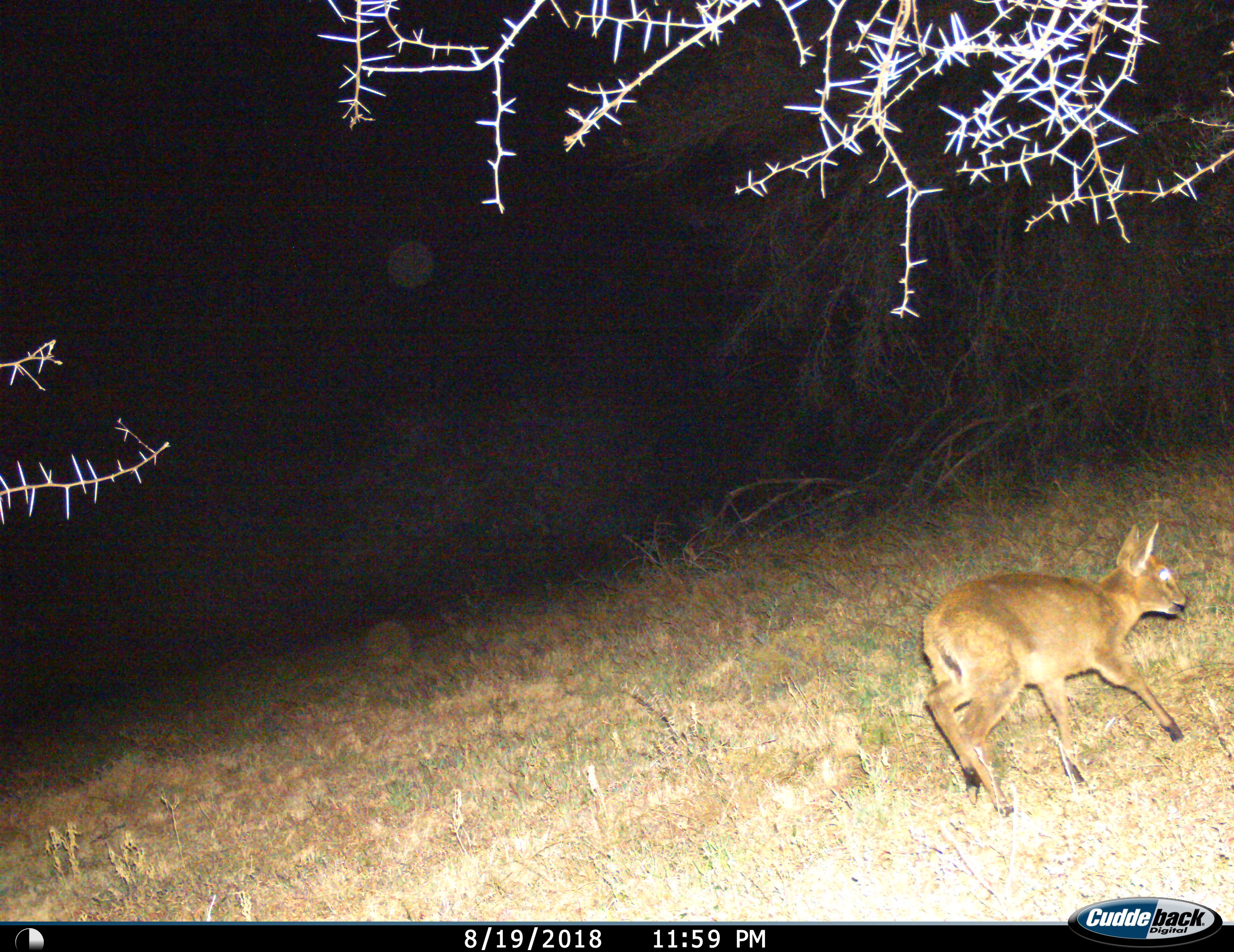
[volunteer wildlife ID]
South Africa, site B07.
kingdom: Animalia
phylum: Chordata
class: Mammalia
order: Artiodactyla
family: Bovidae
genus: Sylvicapra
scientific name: Sylvicapra grimmia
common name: common grey duiker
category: duikercommongrey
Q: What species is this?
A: Duikercommongrey (common grey duiker) (Sylvicapra grimmia).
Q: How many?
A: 1.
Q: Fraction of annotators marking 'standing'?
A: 0%.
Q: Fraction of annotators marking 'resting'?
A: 0%.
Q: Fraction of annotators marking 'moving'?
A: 100%.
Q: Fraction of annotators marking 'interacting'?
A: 0%.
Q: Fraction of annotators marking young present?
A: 0%.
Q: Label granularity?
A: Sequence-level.